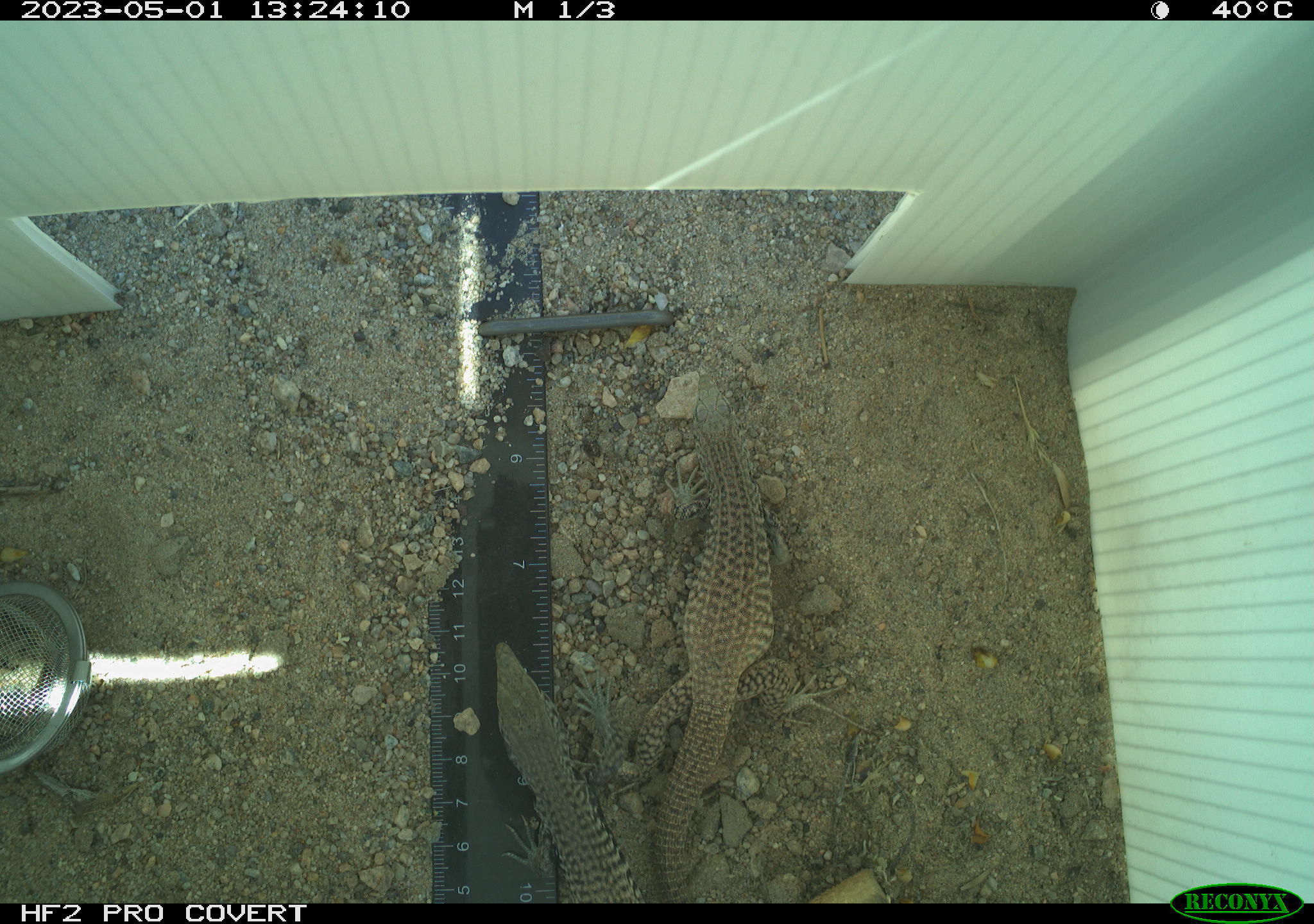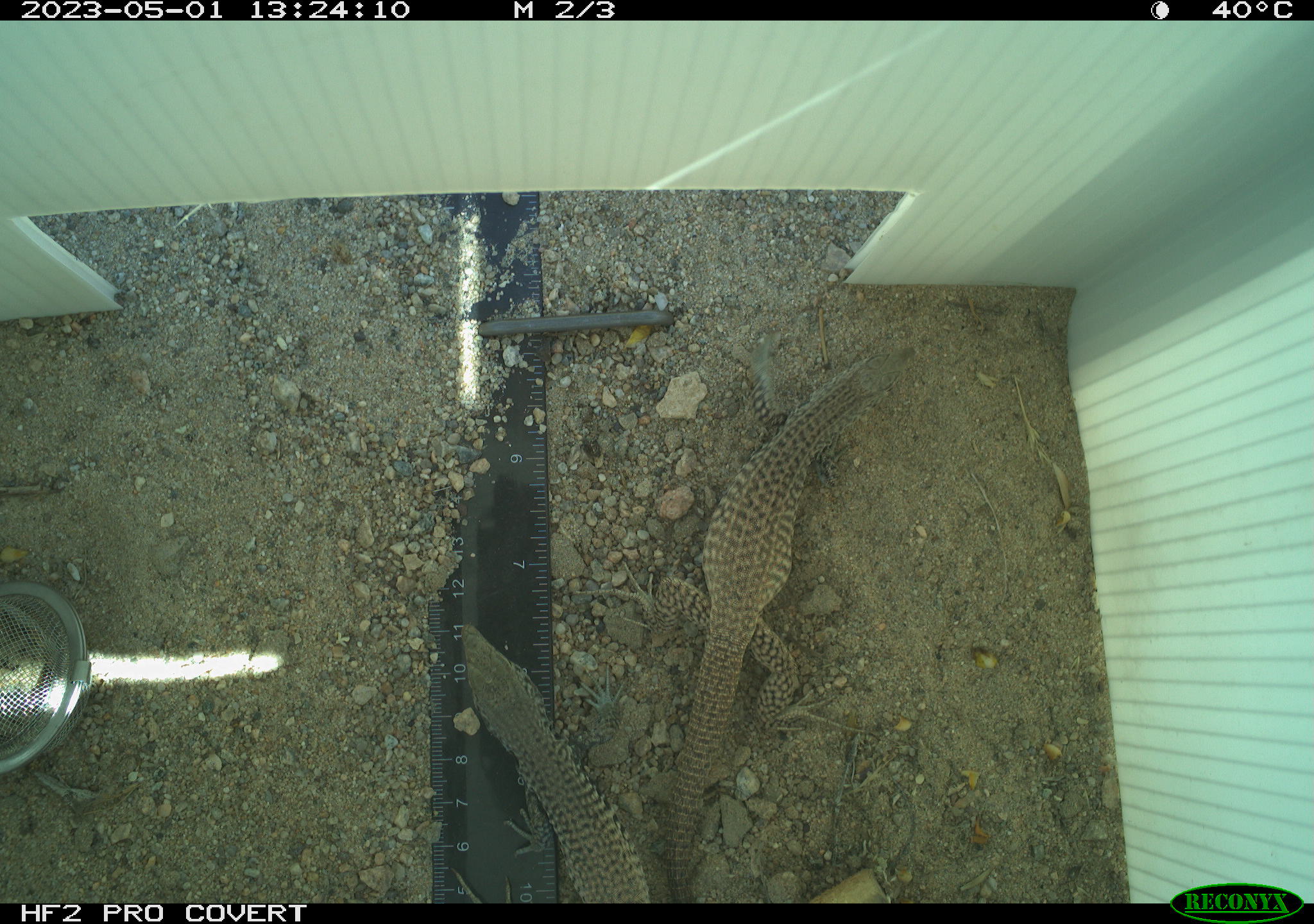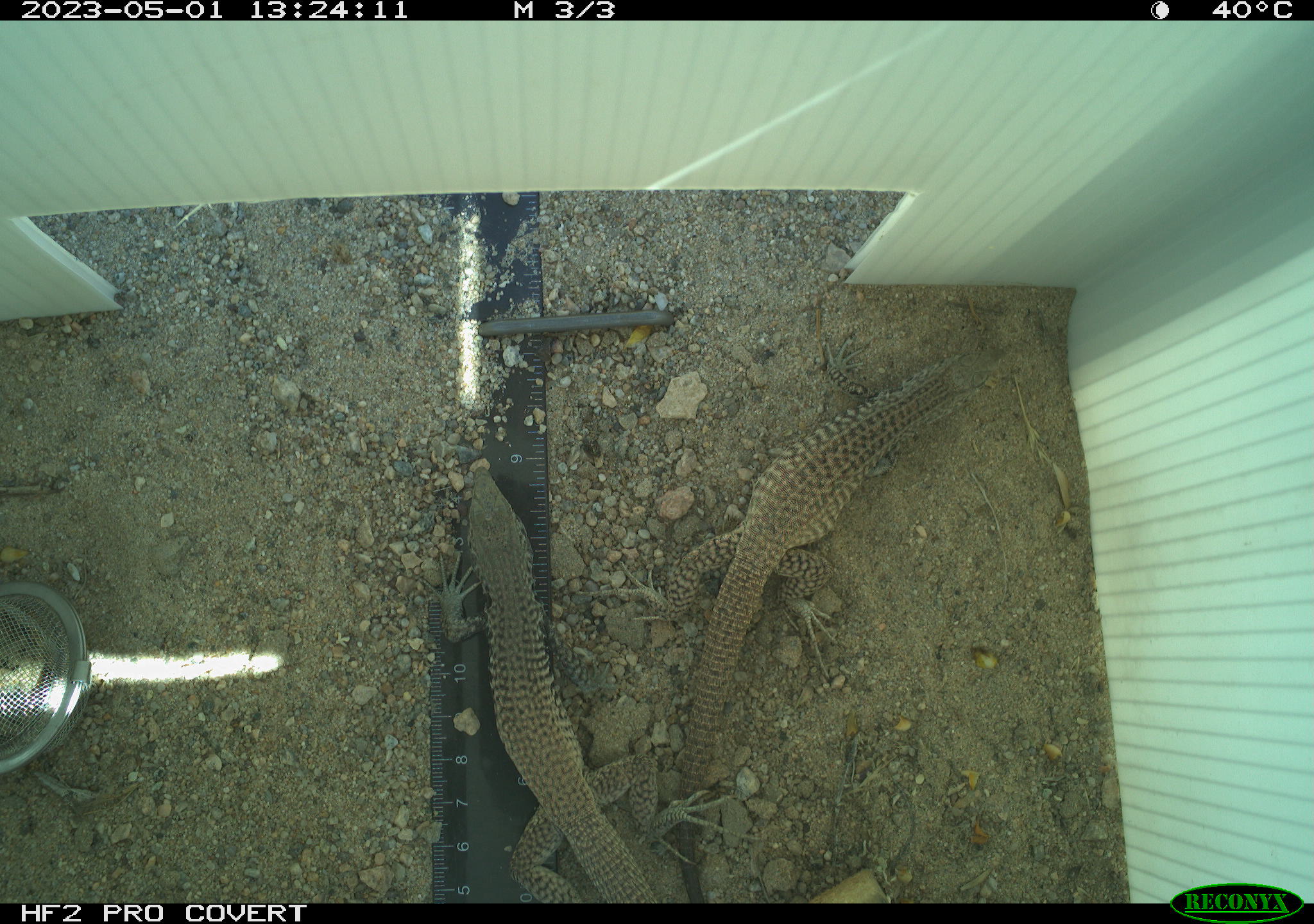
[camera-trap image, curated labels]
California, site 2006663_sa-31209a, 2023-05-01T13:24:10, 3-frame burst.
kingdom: Animalia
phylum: Chordata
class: Reptilia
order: Squamata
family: Teiidae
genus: Aspidoscelis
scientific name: Aspidoscelis tigris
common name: western whiptail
Western whiptail (Aspidoscelis tigris).